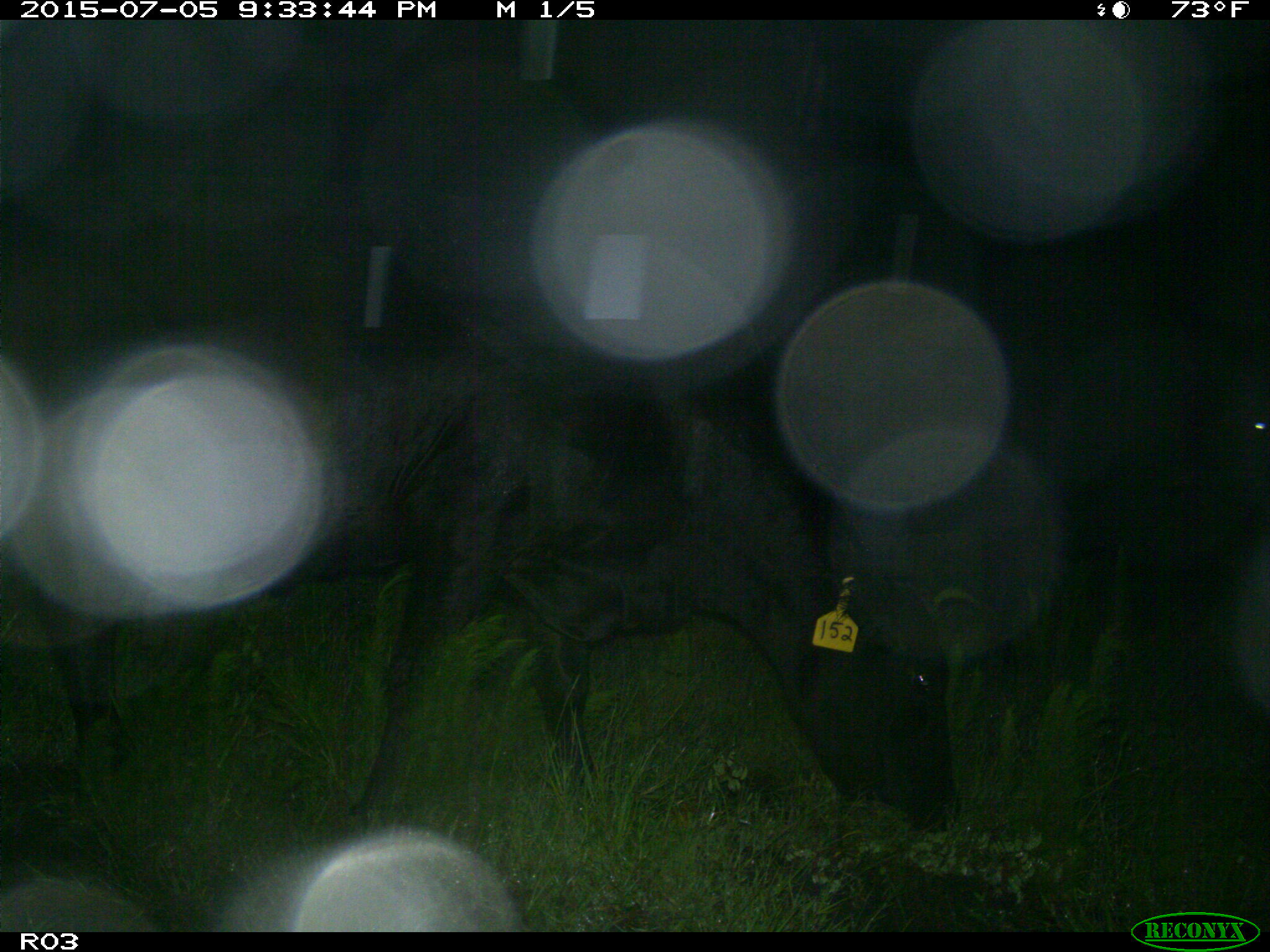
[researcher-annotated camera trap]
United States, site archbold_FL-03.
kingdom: Animalia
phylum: Chordata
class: Mammalia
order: Artiodactyla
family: Bovidae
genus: Bos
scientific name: Bos taurus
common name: domestic cow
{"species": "Bos taurus (domestic cow)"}